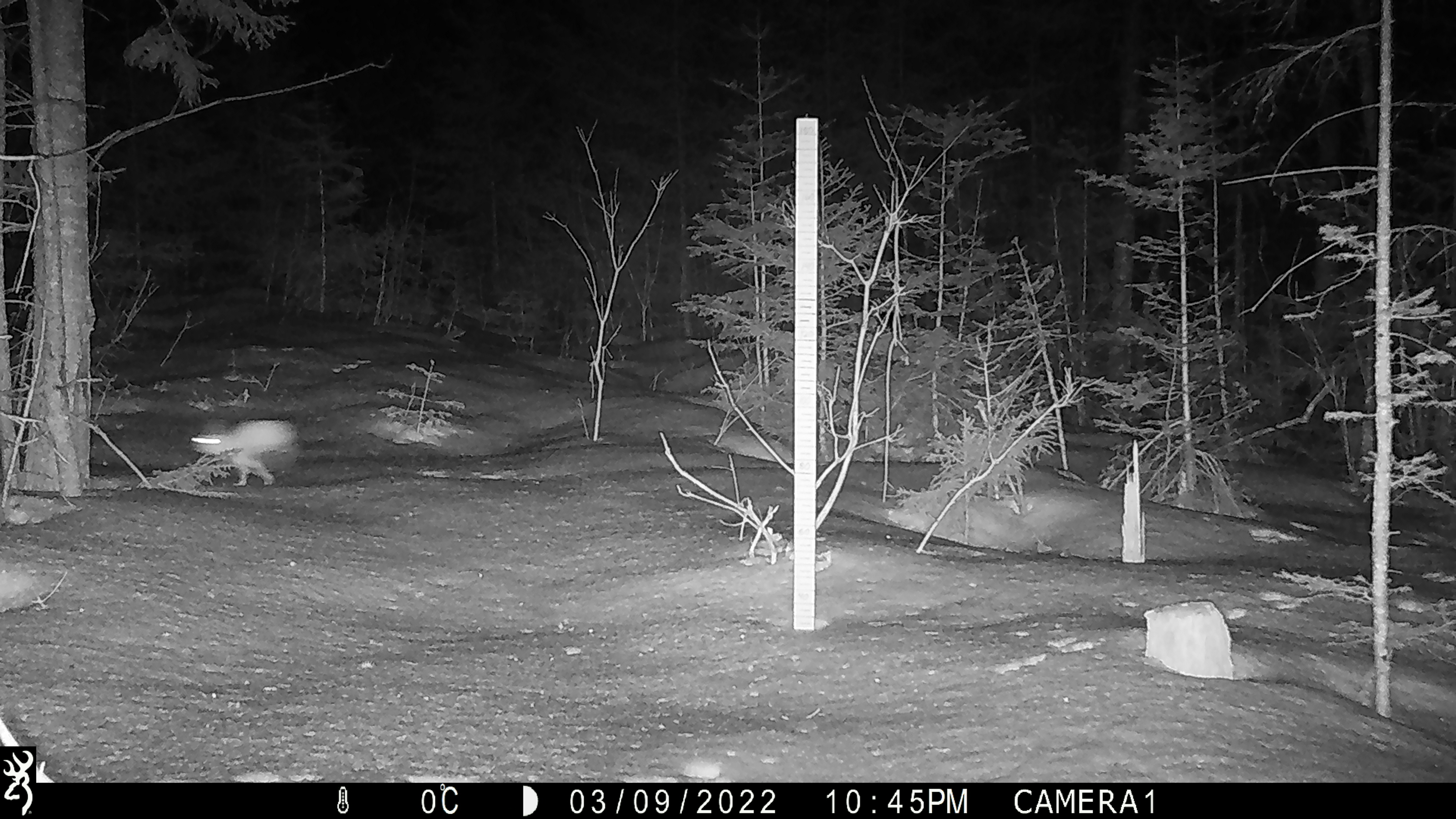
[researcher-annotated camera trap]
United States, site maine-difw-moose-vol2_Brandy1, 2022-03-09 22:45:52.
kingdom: Animalia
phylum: Chordata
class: Mammalia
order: Lagomorpha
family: Leporidae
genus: Lepus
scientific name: Lepus americanus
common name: snowshoe hare